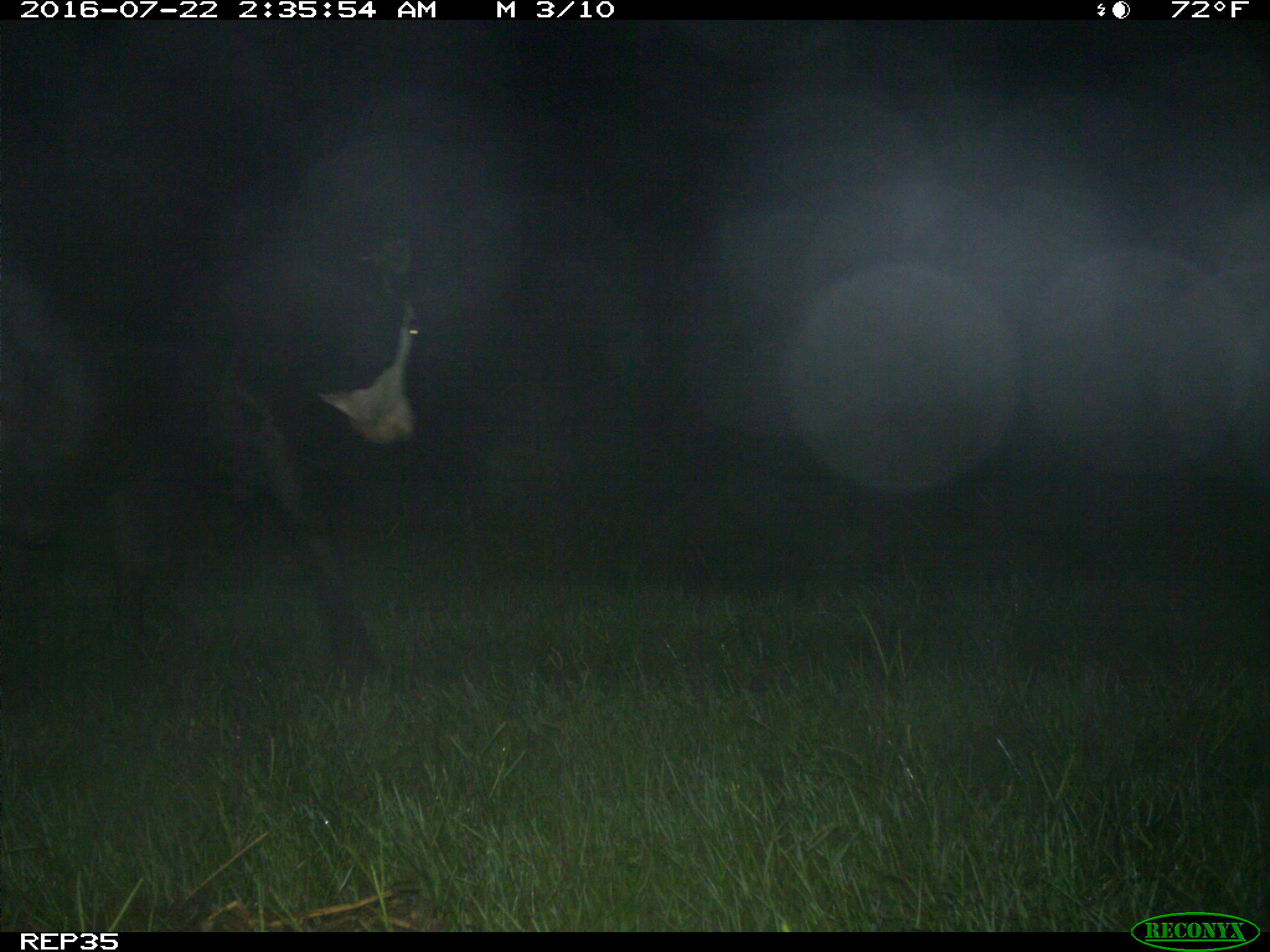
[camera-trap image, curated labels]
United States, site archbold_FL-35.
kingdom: Animalia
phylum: Chordata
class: Mammalia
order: Artiodactyla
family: Bovidae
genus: Bos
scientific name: Bos taurus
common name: domestic cow